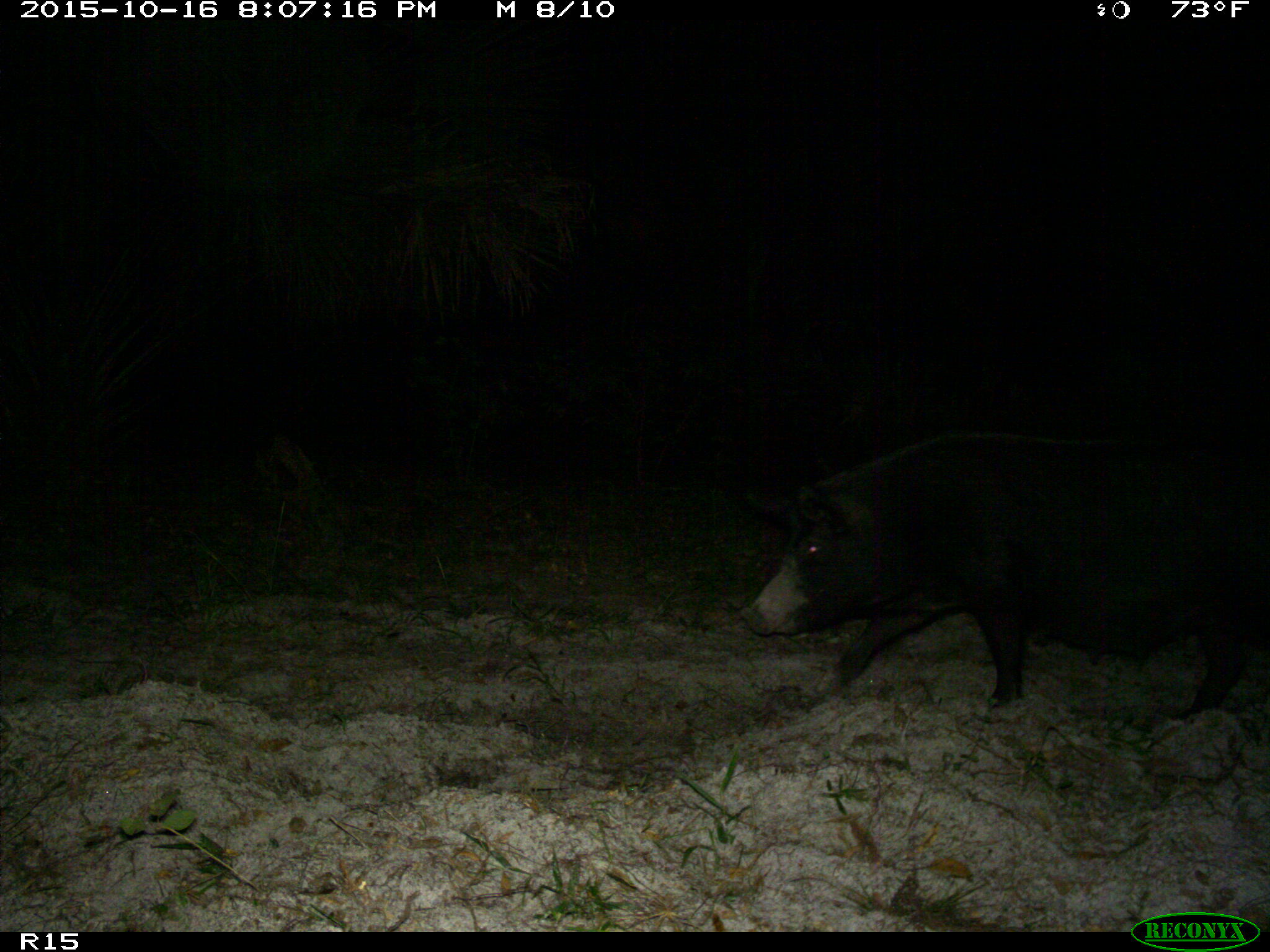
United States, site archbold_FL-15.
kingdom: Animalia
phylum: Chordata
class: Mammalia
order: Artiodactyla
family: Suidae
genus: Sus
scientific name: Sus scrofa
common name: wild boar